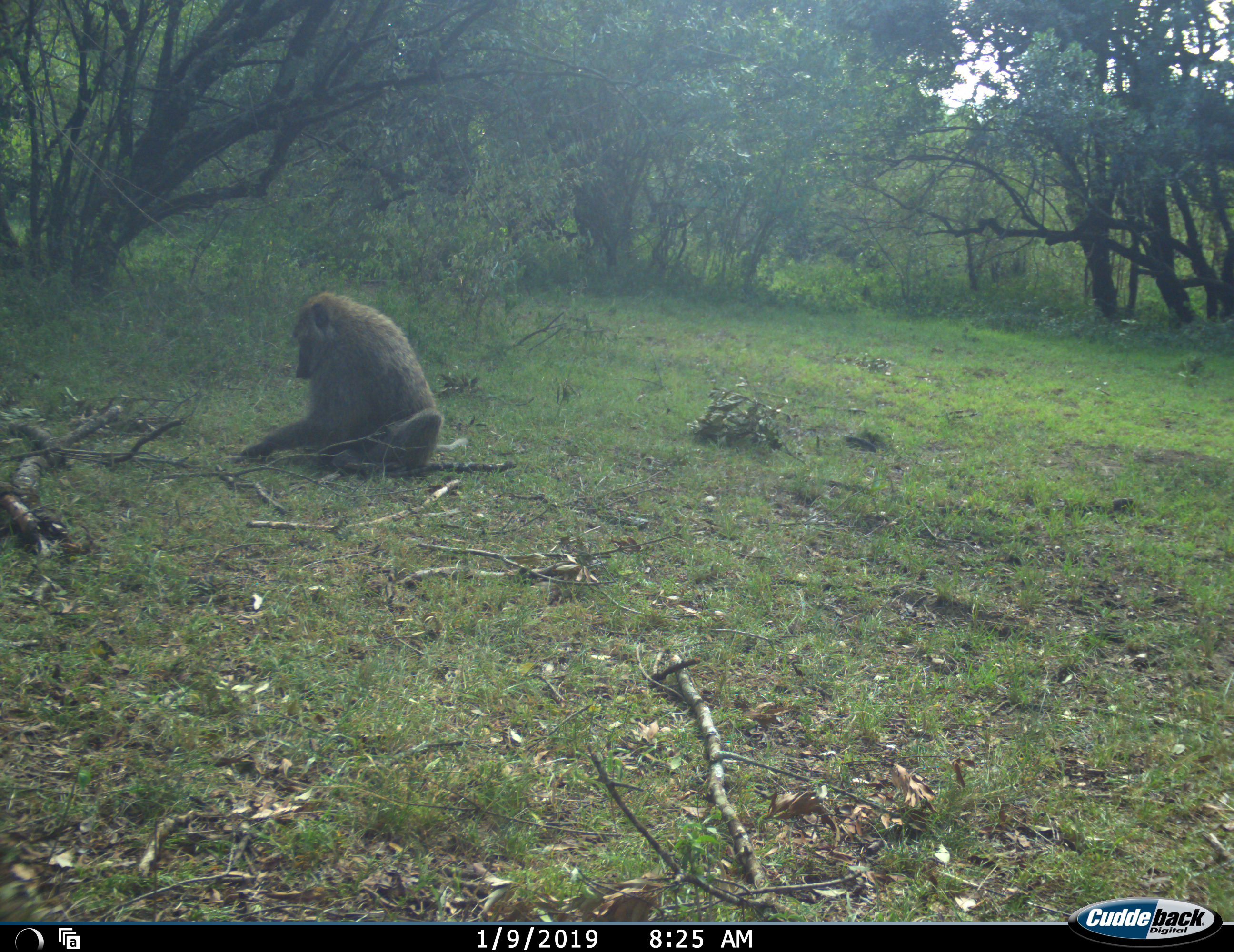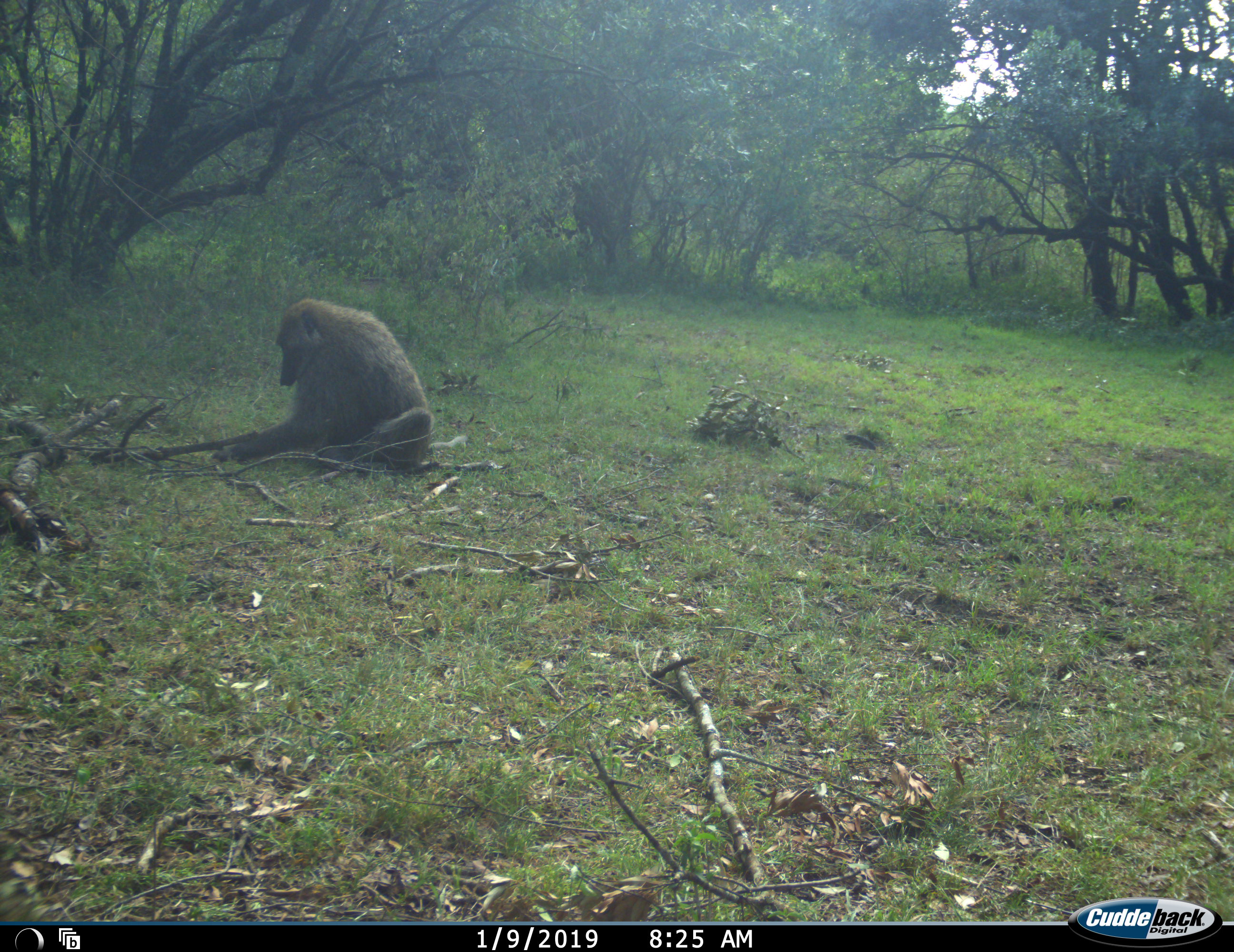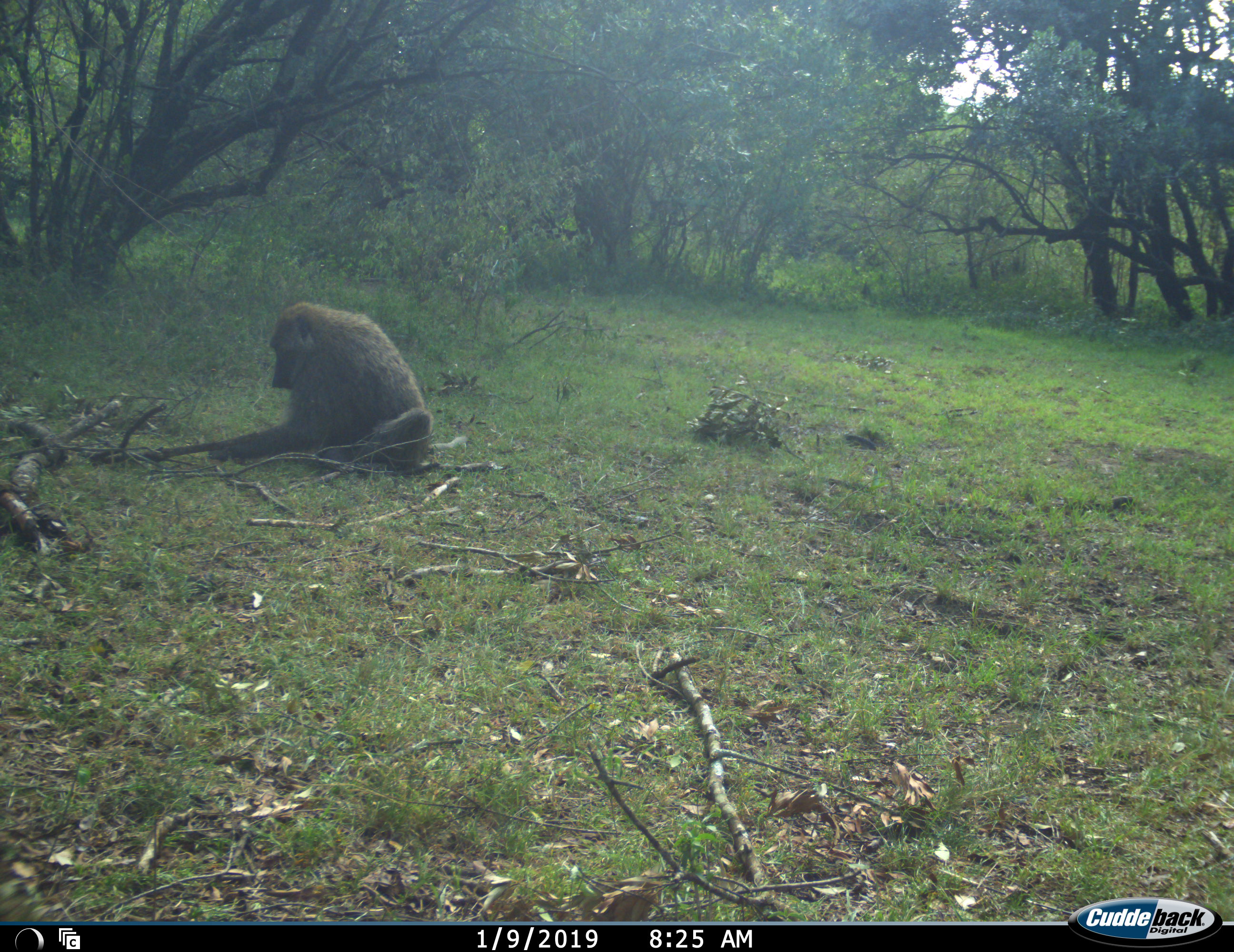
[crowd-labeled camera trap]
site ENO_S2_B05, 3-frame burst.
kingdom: Animalia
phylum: Chordata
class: Mammalia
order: Primates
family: Cercopithecidae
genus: Papio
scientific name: Papio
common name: baboon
Baboon (Papio), count 1. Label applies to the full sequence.